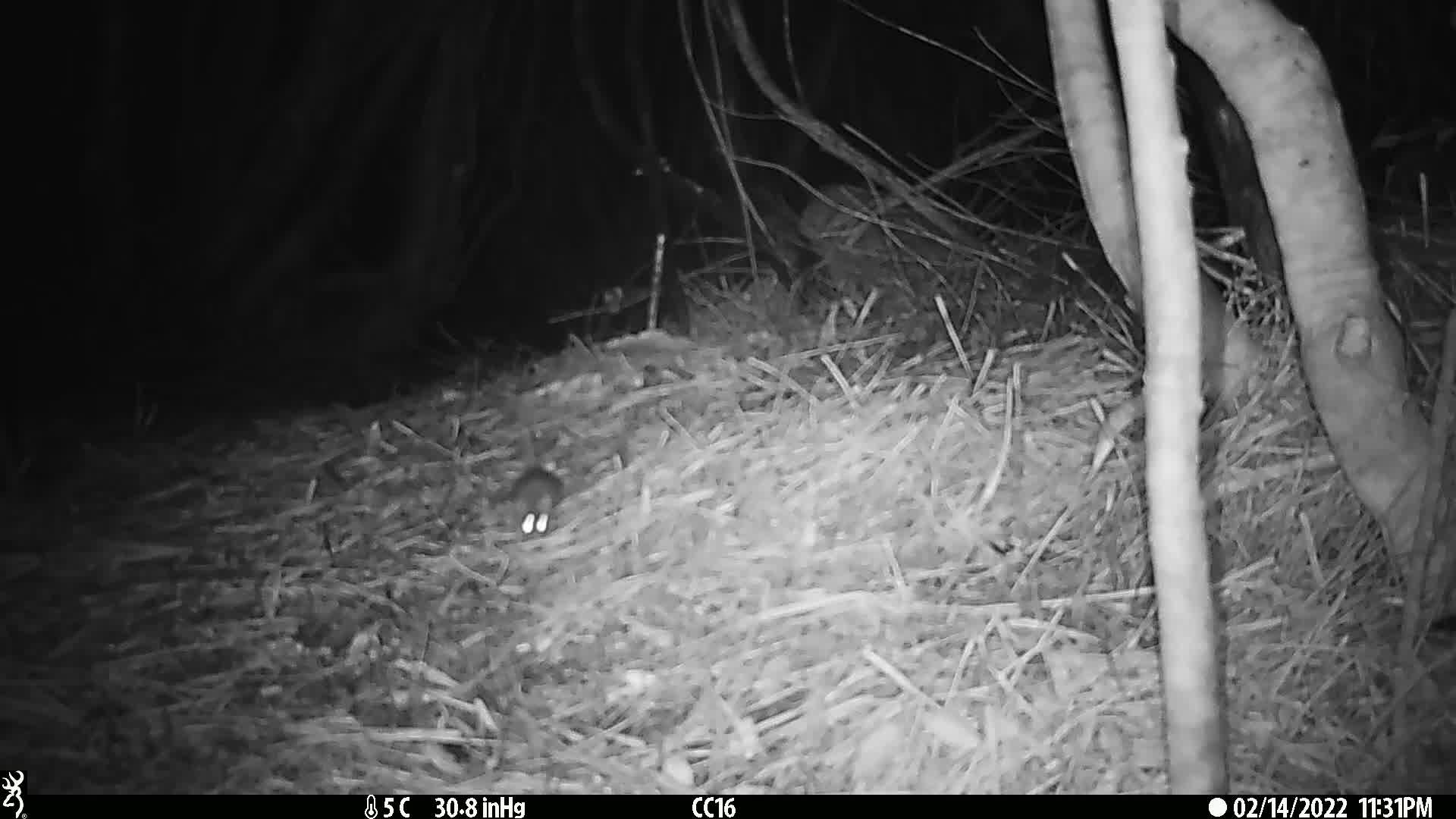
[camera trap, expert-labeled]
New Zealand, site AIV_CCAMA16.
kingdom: Animalia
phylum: Chordata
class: Mammalia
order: Rodentia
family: Muridae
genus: Mus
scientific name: Mus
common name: mouse